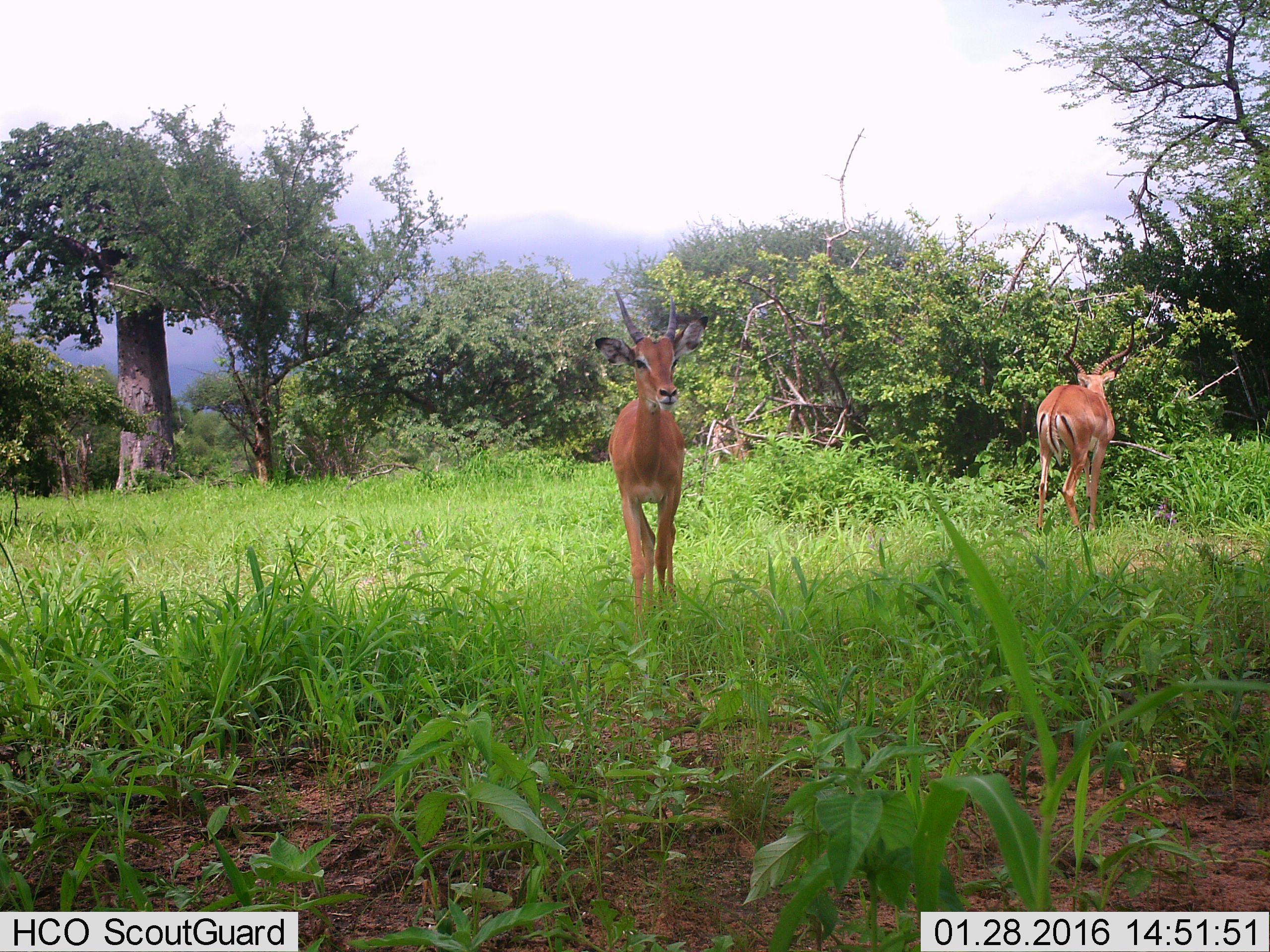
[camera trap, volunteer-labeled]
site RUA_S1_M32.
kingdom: Animalia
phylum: Chordata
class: Mammalia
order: Artiodactyla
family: Bovidae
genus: Aepyceros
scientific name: Aepyceros melampus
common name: impala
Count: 2.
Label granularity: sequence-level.